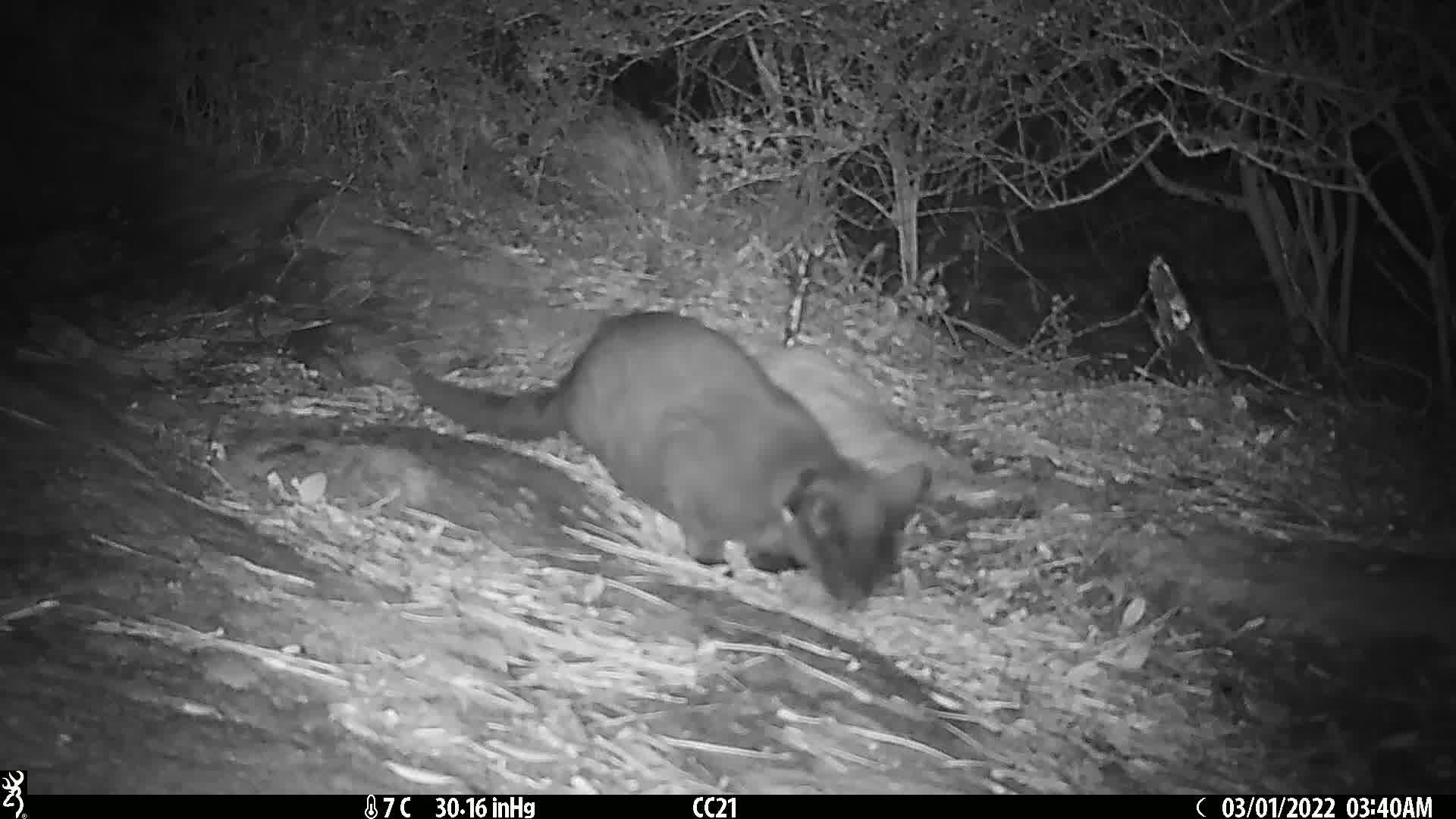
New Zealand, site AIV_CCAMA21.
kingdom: Animalia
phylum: Chordata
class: Mammalia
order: Carnivora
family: Felidae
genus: Felis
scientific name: Felis catus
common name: domestic cat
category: cat